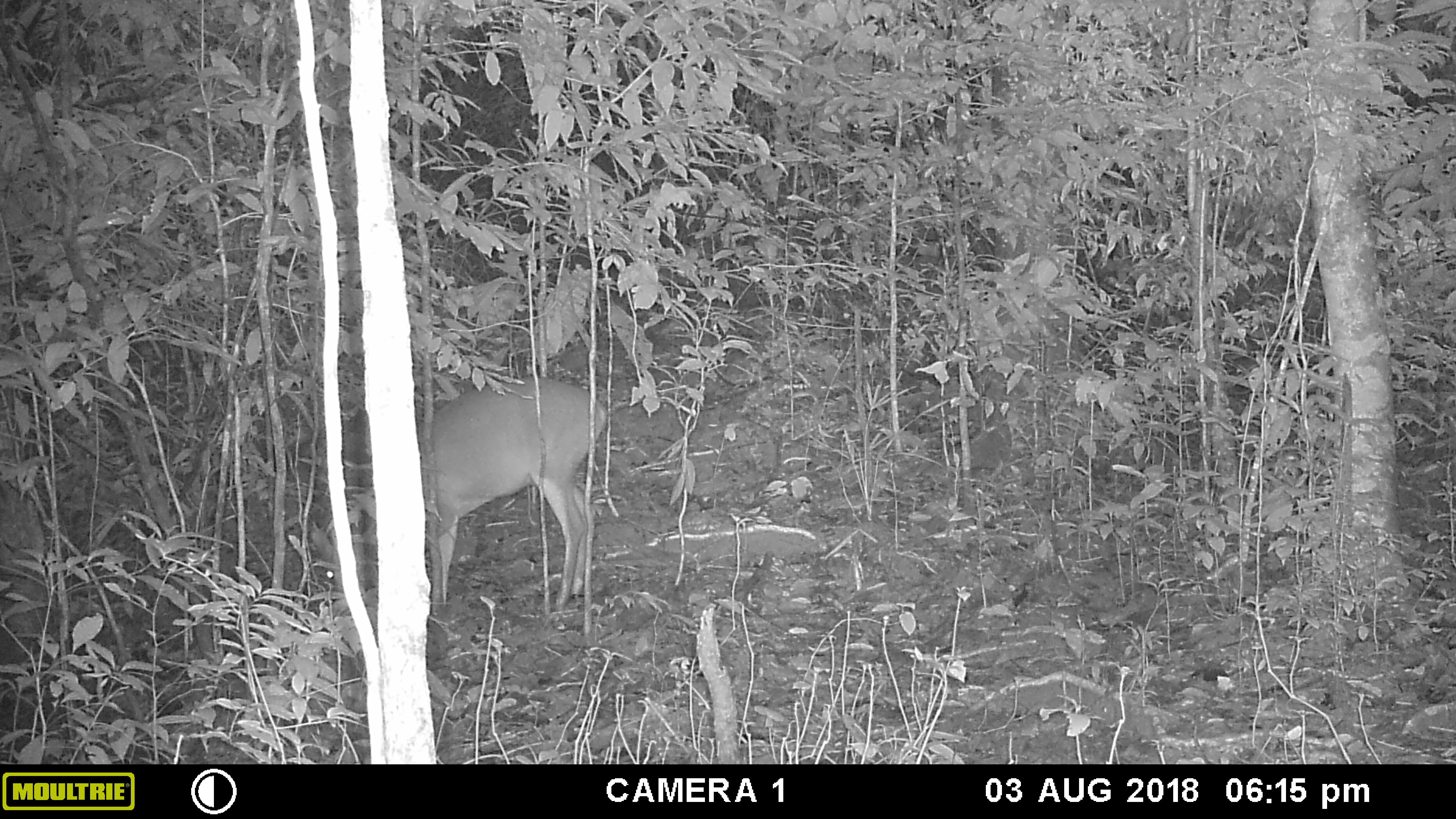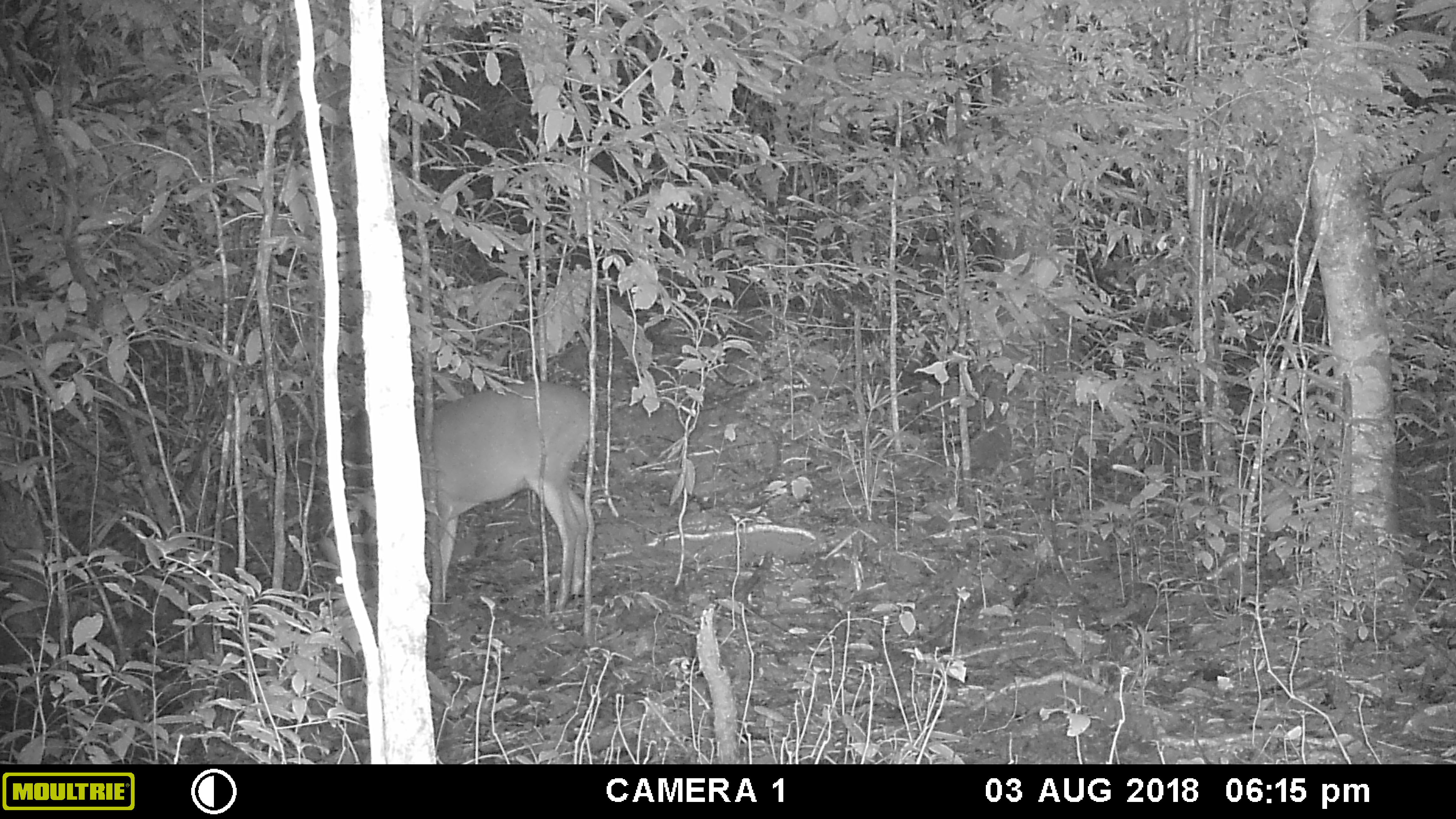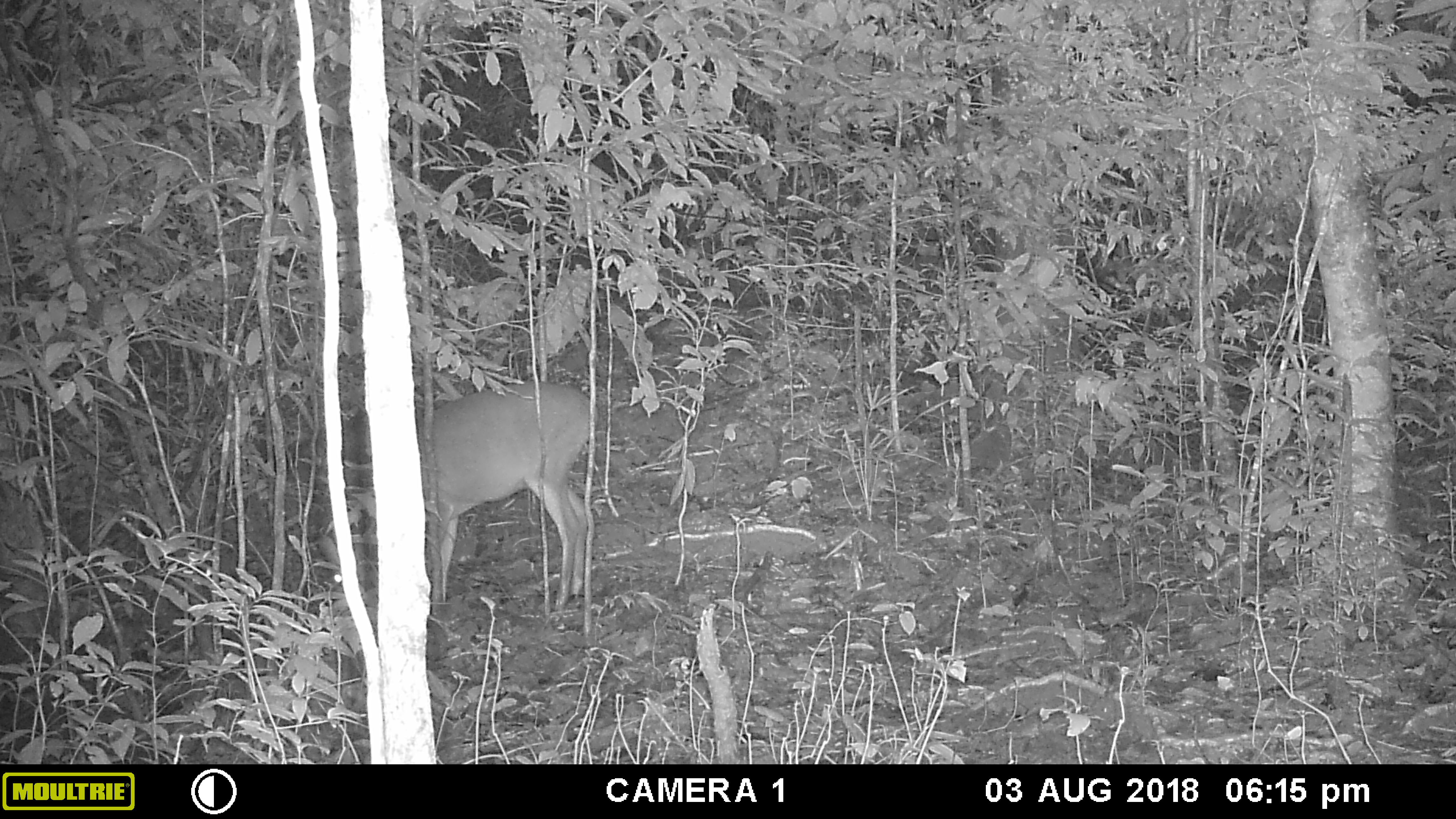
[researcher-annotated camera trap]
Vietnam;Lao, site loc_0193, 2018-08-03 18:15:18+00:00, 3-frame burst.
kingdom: Animalia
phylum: Chordata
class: Mammalia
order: Artiodactyla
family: Cervidae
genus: Muntiacus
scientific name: Muntiacus vuquangensis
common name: large-antlered muntjac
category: large antlered muntjac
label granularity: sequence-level